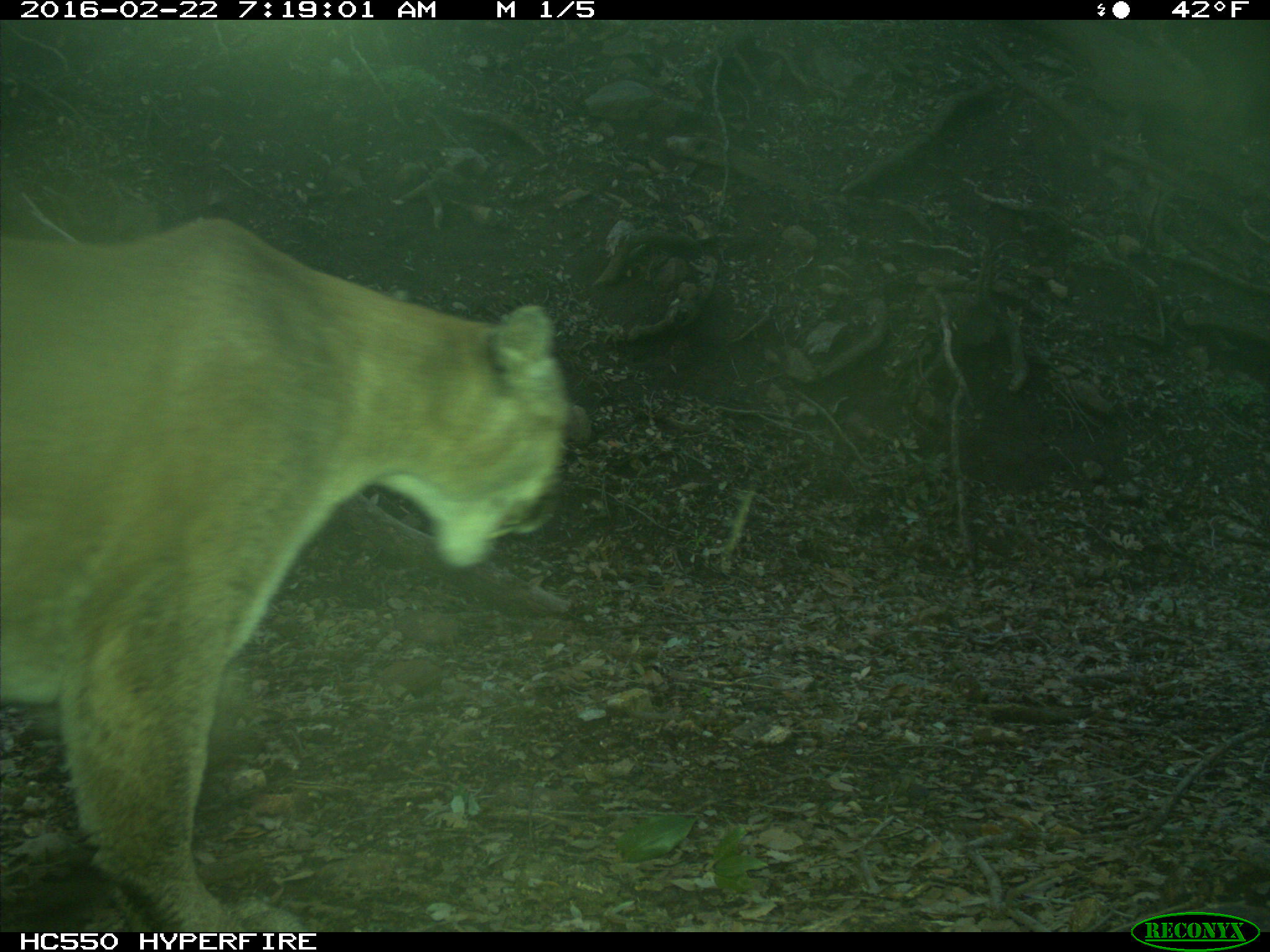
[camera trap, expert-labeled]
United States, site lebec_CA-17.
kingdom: Animalia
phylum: Chordata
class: Mammalia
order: Carnivora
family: Felidae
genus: Puma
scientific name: Puma concolor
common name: mountain lion